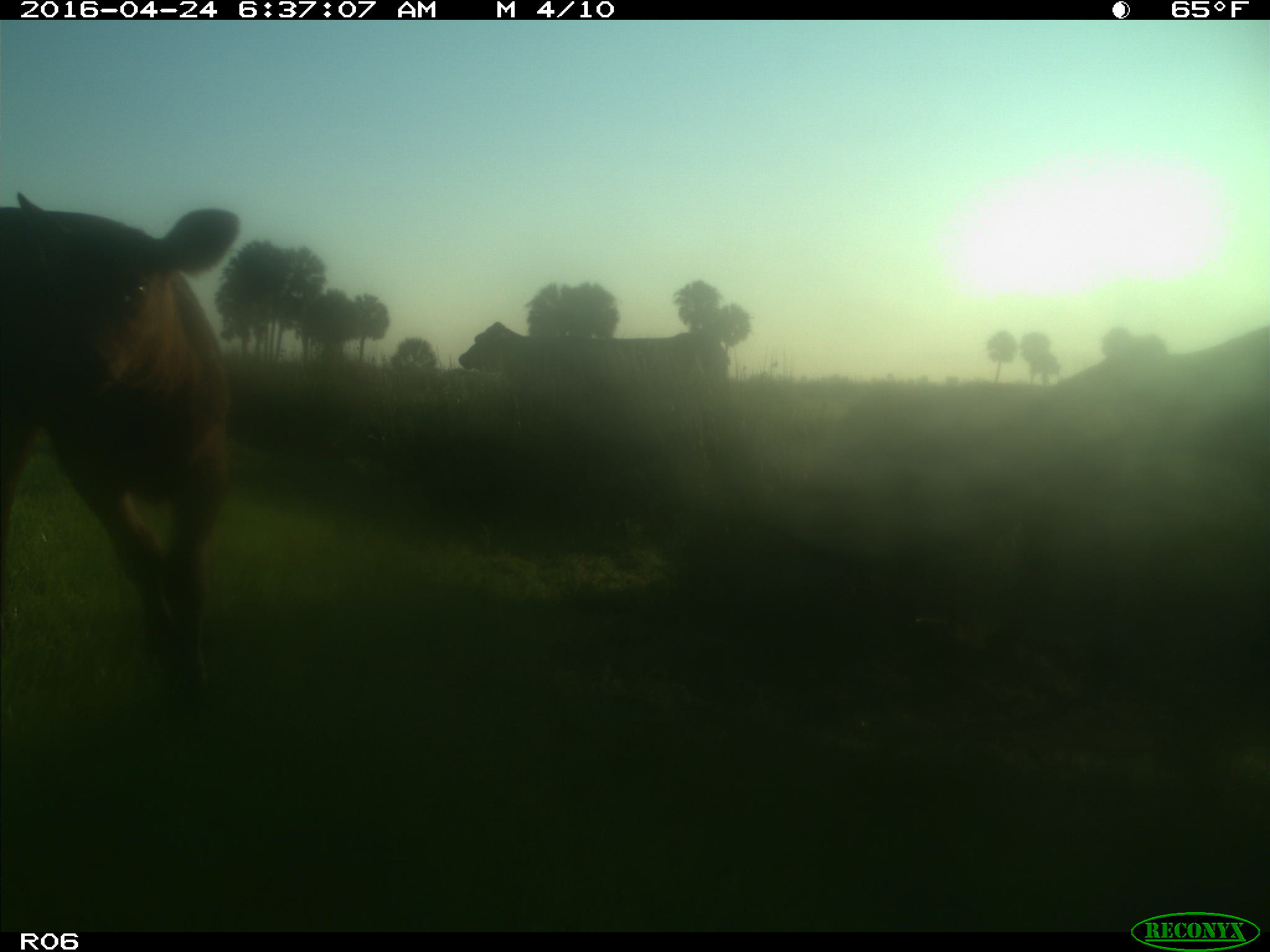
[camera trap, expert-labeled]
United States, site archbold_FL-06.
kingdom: Animalia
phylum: Chordata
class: Mammalia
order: Artiodactyla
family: Bovidae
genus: Bos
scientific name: Bos taurus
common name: domestic cow